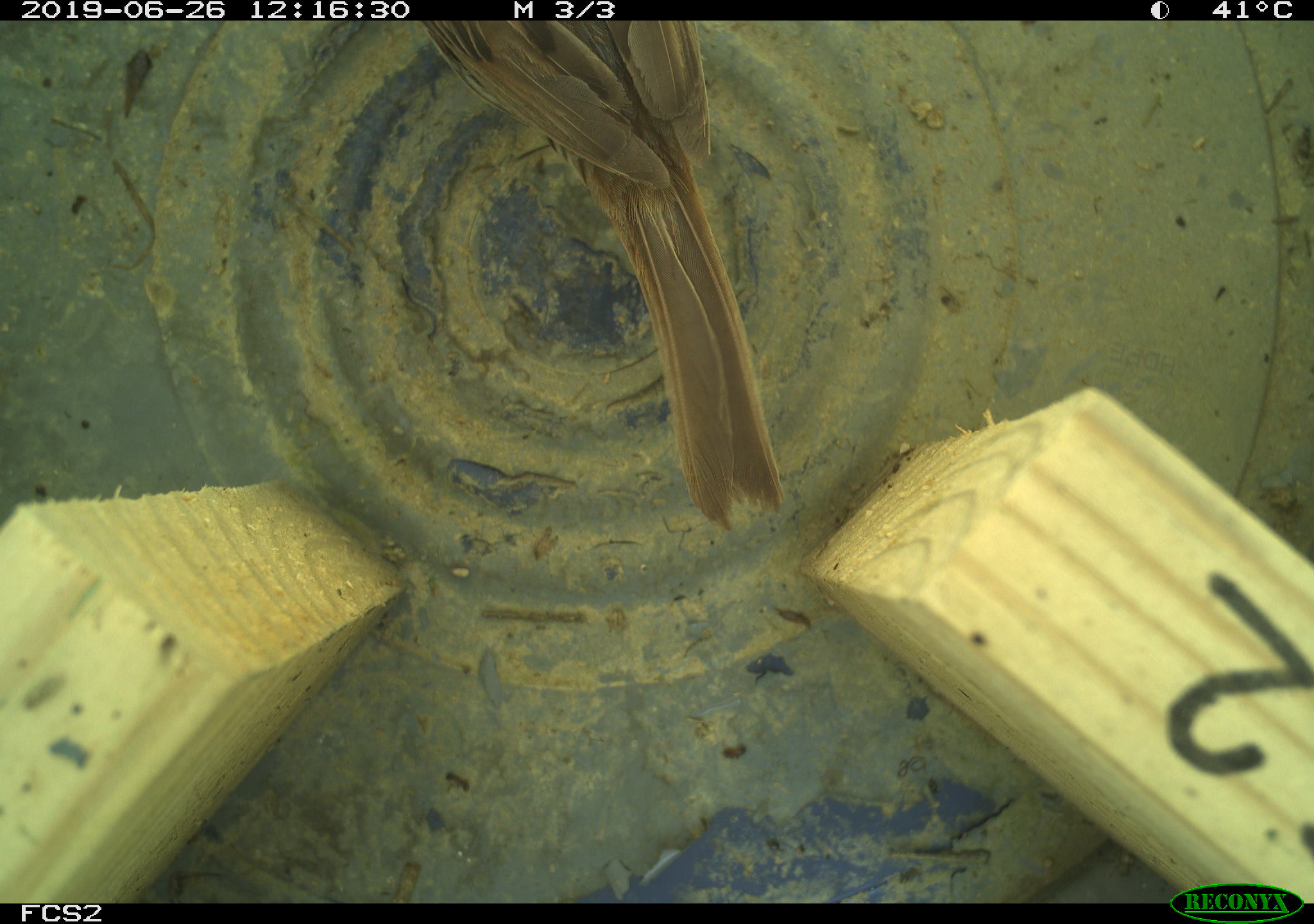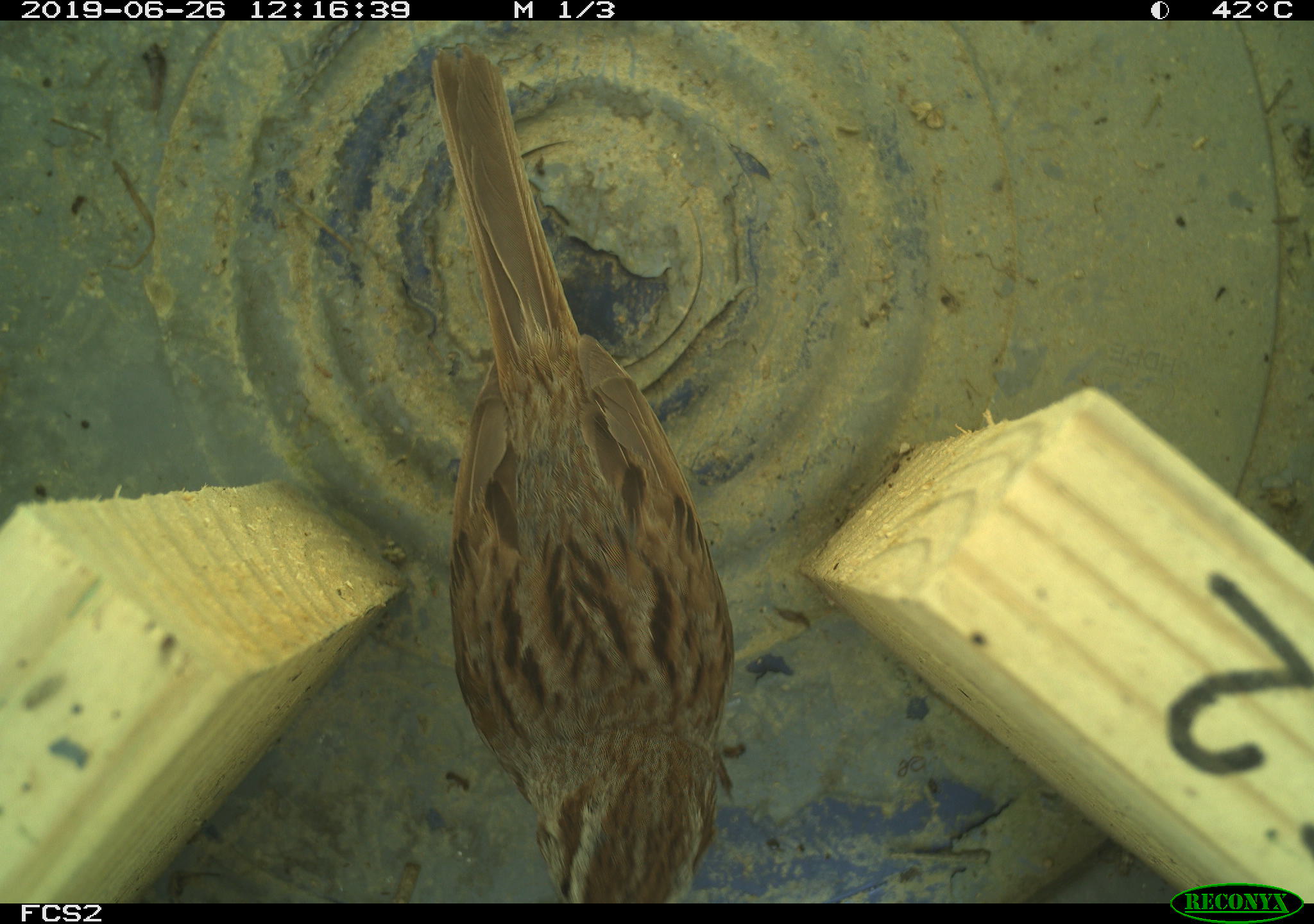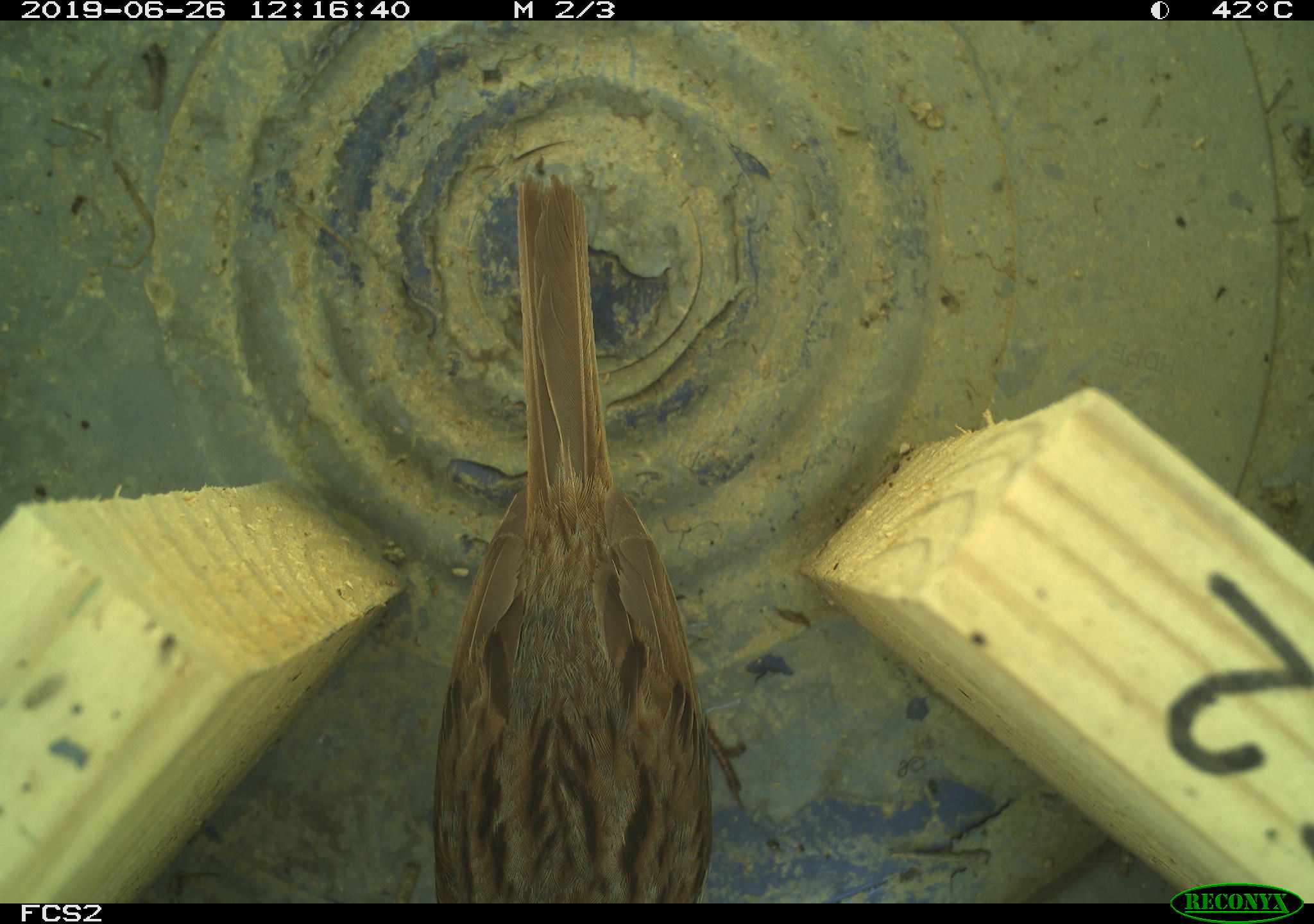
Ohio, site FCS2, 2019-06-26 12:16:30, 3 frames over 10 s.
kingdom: Animalia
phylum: Chordata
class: Aves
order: Passeriformes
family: Passerellidae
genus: Melospiza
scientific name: Melospiza melodia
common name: song sparrow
Song sparrow (Melospiza melodia).